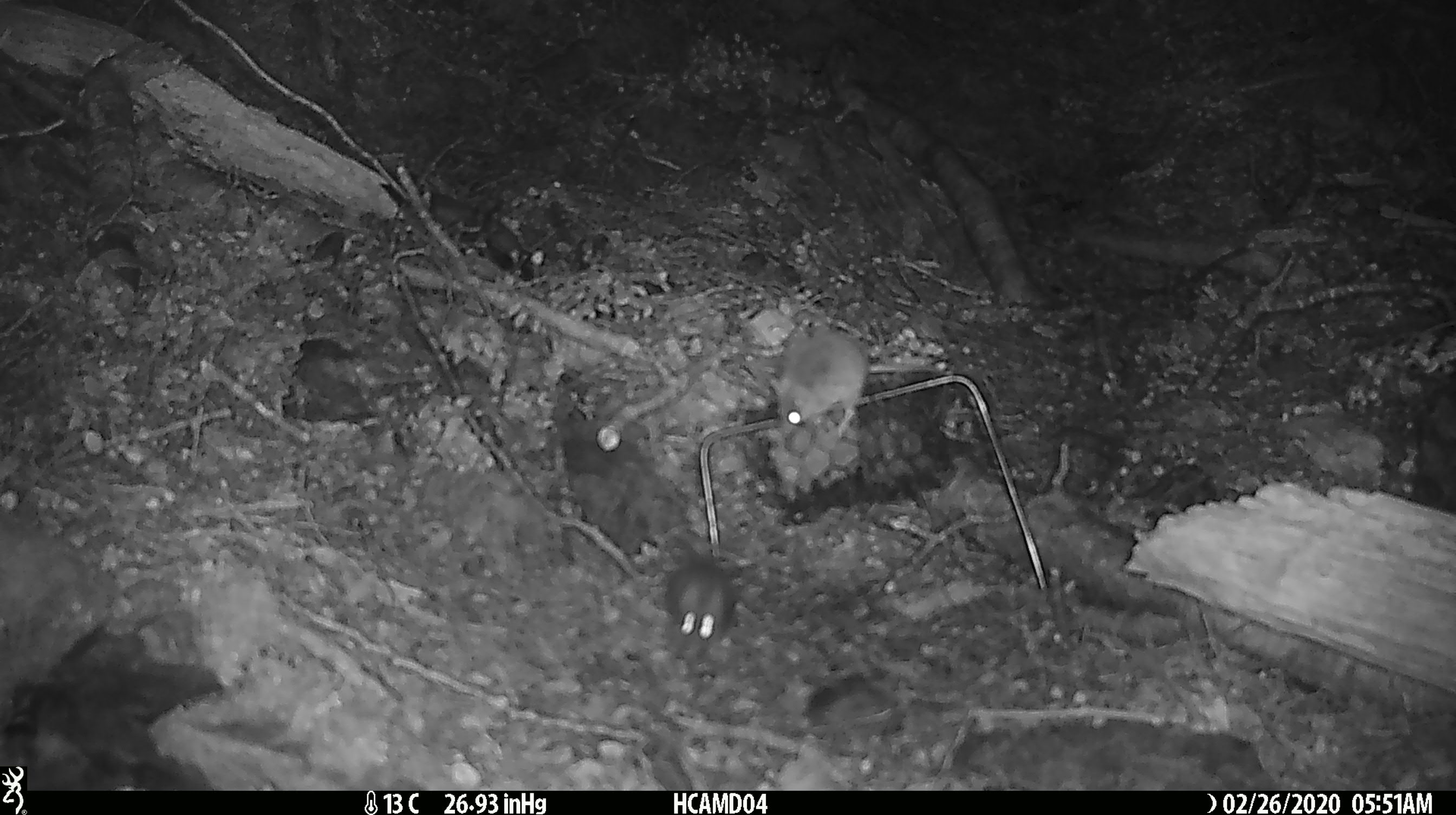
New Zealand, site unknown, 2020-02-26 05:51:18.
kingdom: Animalia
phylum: Chordata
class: Mammalia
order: Rodentia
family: Muridae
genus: Mus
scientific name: Mus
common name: mouse